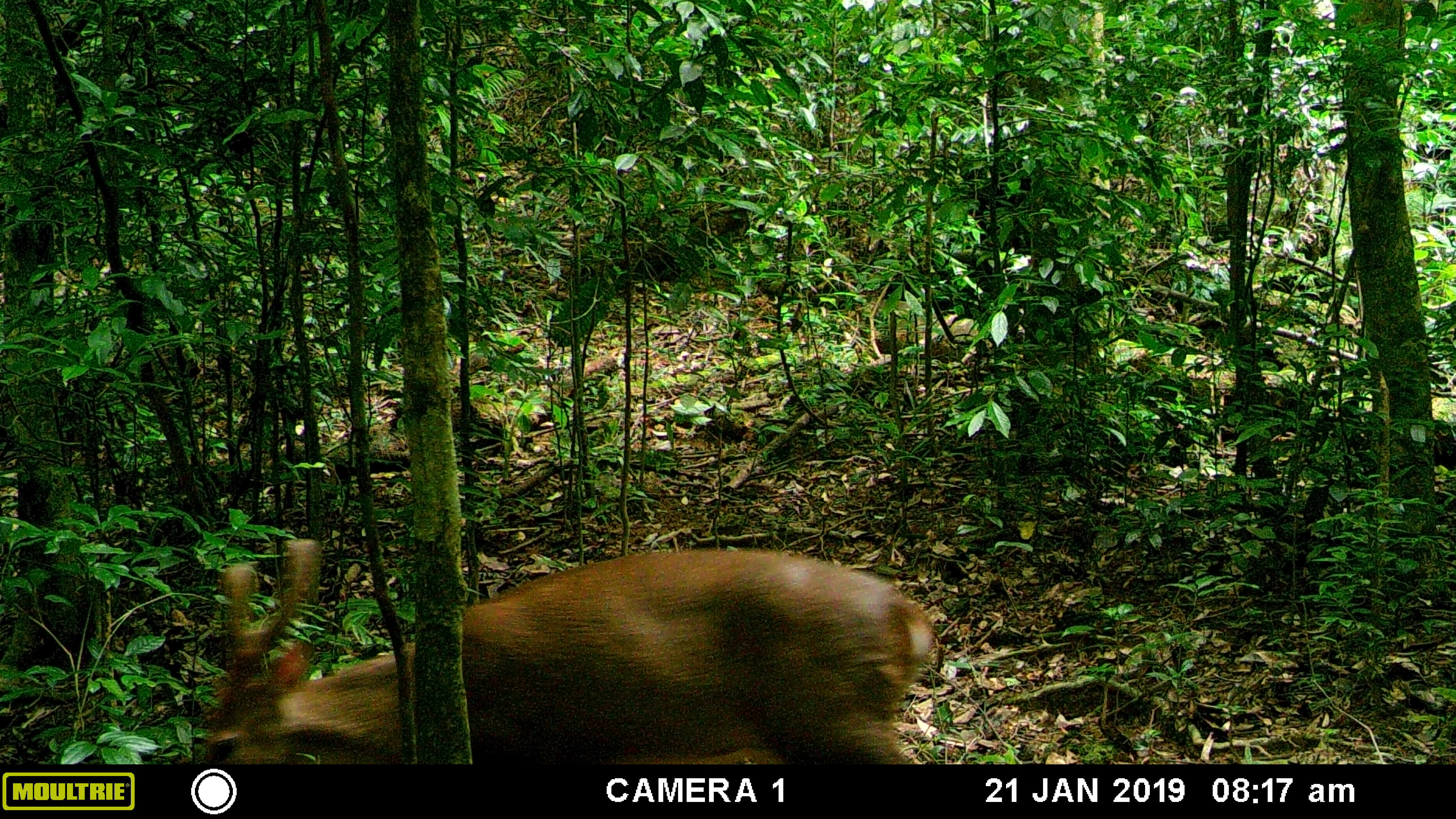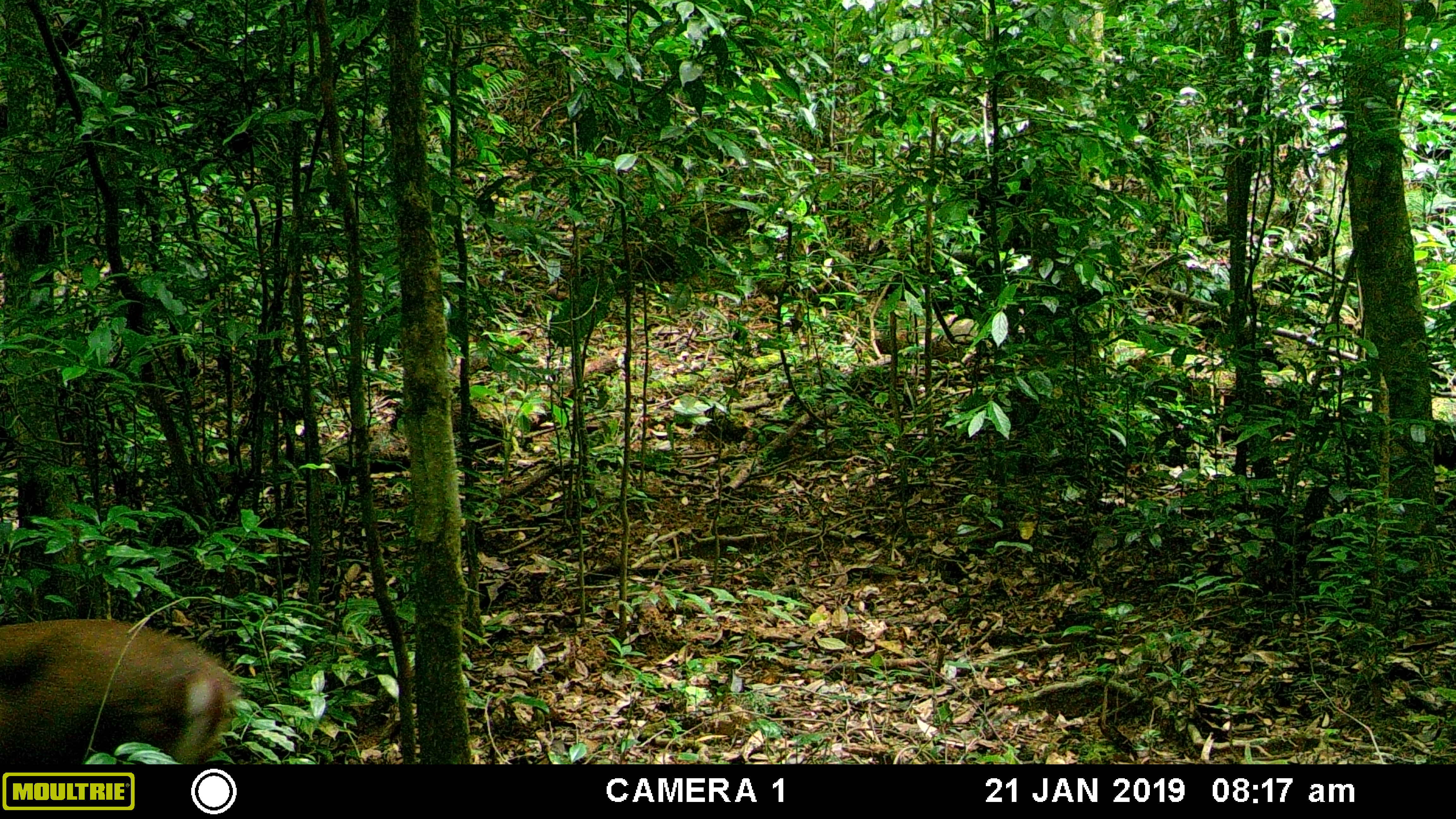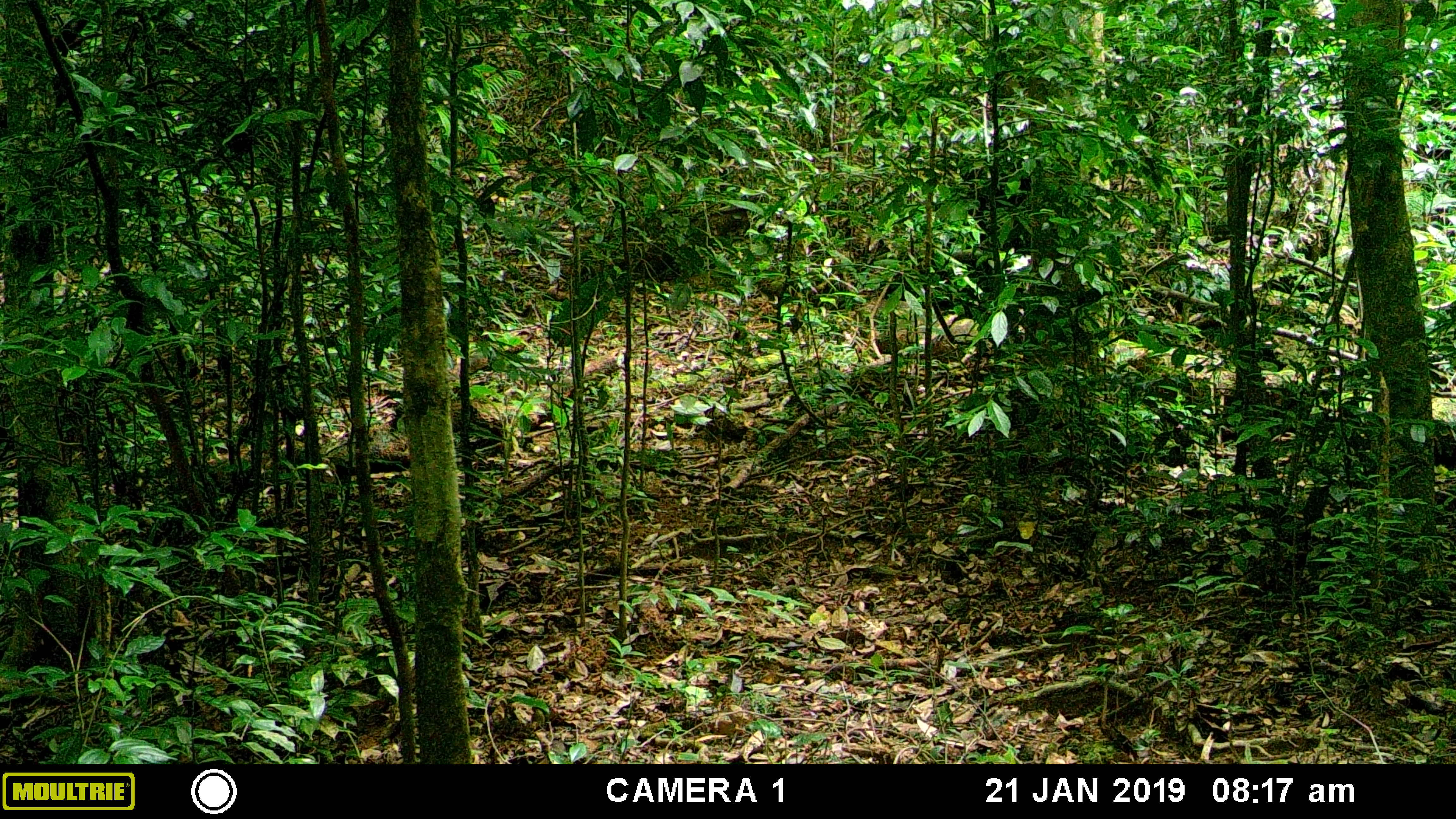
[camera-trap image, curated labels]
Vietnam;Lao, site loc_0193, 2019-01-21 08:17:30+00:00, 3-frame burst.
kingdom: Animalia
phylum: Chordata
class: Mammalia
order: Artiodactyla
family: Cervidae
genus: Muntiacus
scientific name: Muntiacus vuquangensis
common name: large-antlered muntjac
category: large antlered muntjac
Large antlered muntjac (large-antlered muntjac) (Muntiacus vuquangensis). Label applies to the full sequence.